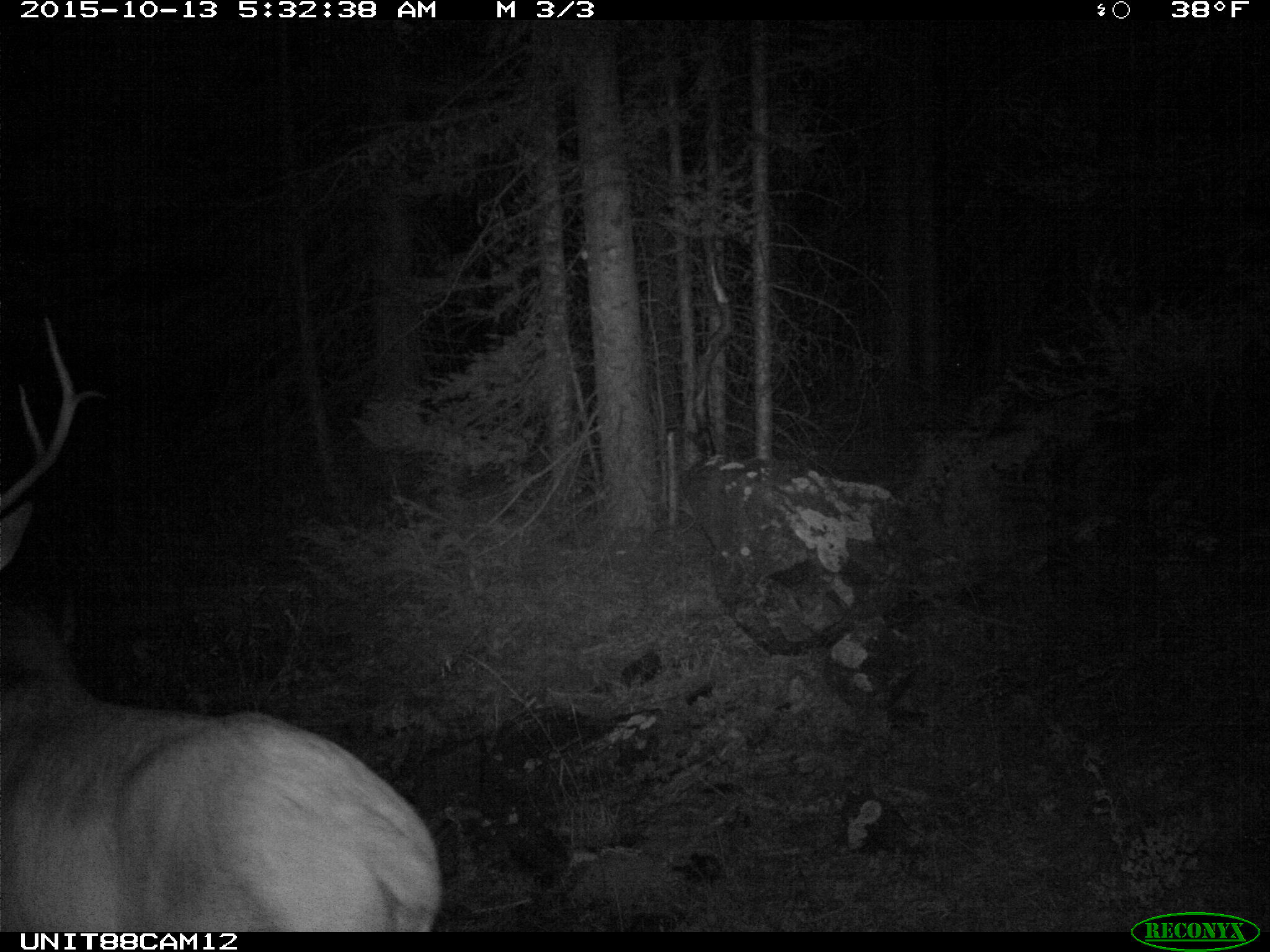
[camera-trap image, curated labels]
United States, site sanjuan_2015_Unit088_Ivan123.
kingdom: Animalia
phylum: Chordata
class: Mammalia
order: Artiodactyla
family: Cervidae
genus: Cervus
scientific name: Cervus elaphus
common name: red deer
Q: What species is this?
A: Cervus elaphus (red deer).